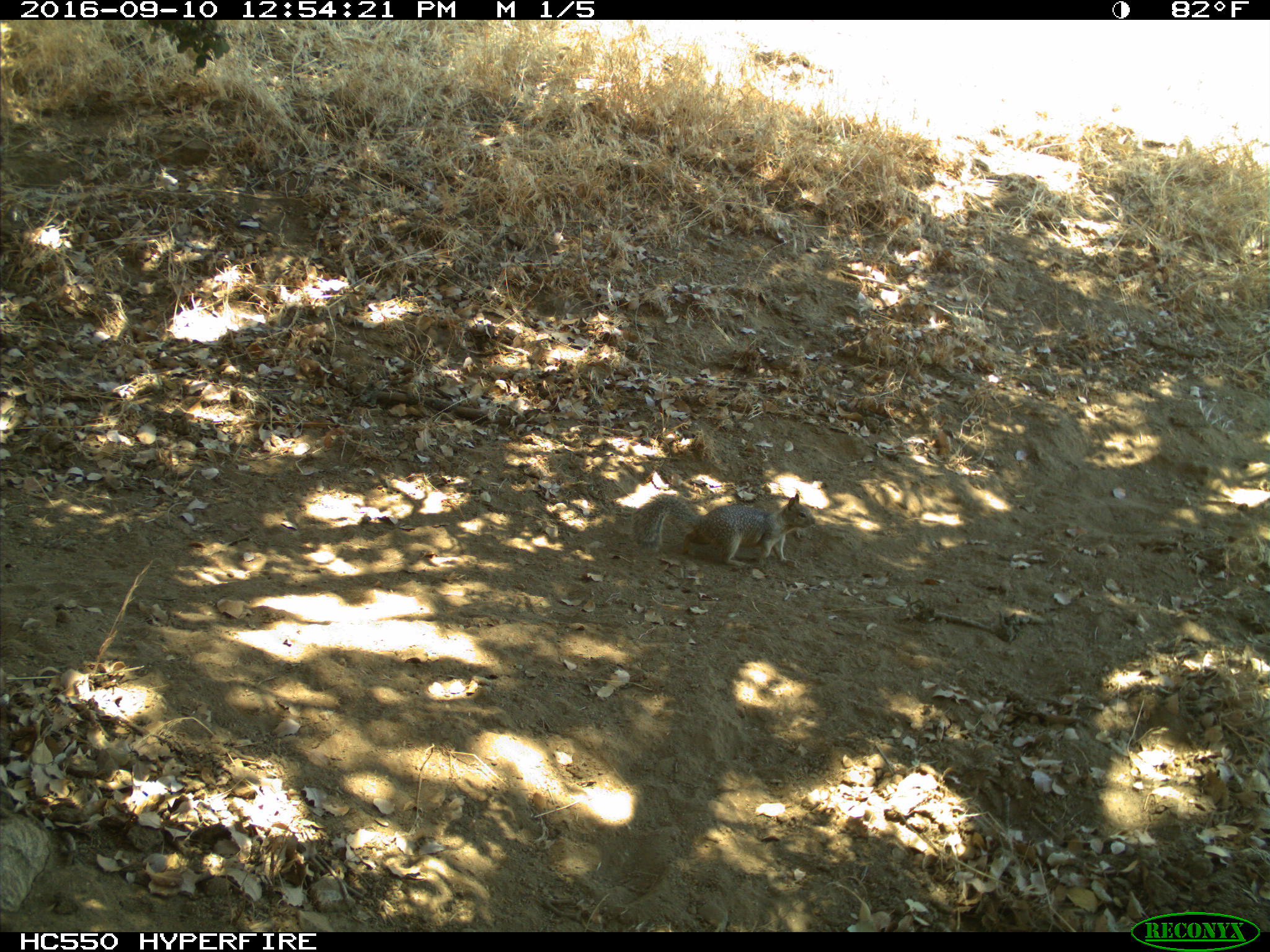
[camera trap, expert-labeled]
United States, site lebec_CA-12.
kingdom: Animalia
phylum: Chordata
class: Mammalia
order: Rodentia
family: Sciuridae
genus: Otospermophilus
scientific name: Otospermophilus beecheyi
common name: california ground squirrel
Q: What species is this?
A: Otospermophilus beecheyi (california ground squirrel).